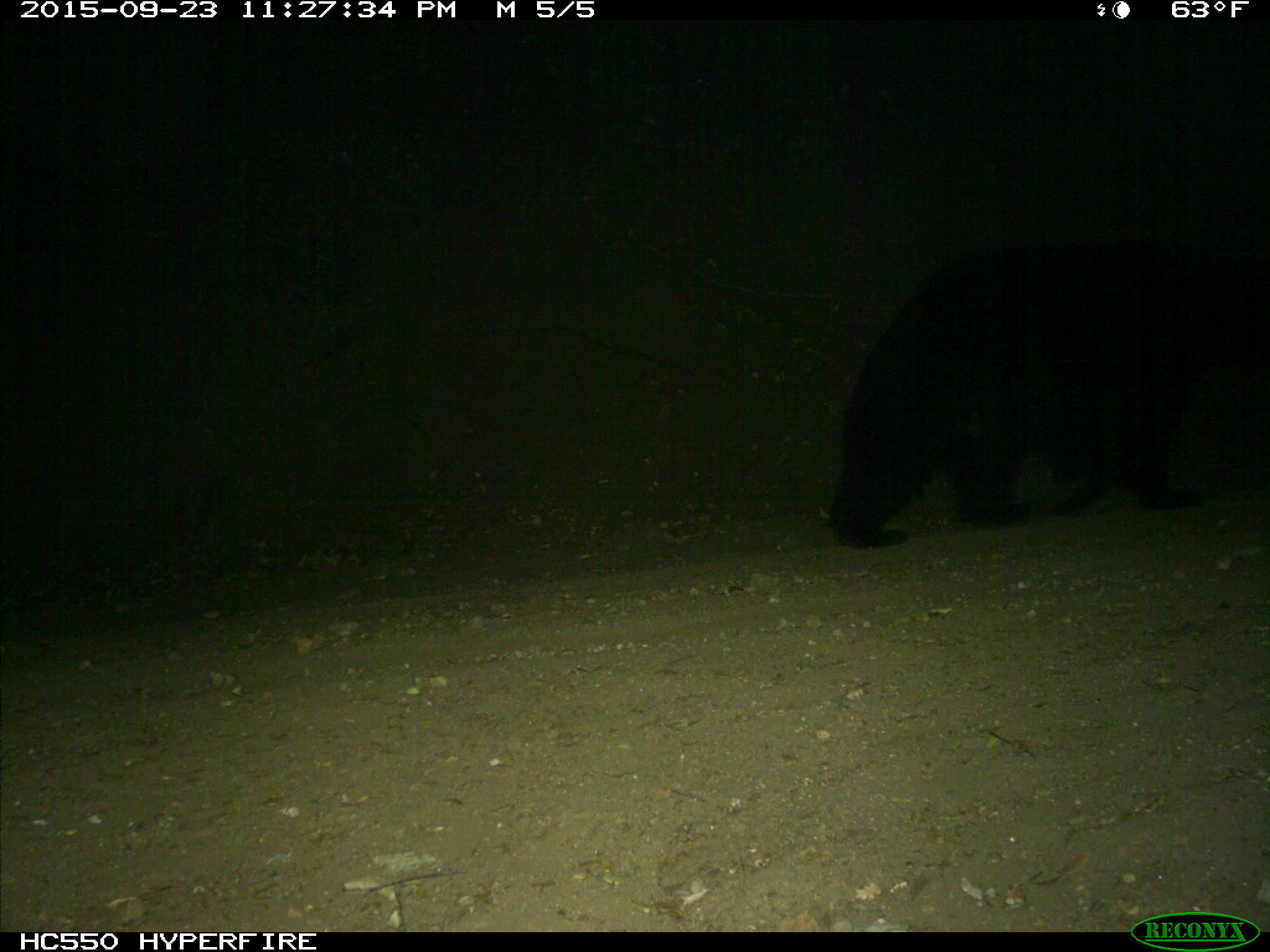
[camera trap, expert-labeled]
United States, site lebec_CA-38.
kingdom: Animalia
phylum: Chordata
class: Mammalia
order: Carnivora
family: Ursidae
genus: Ursus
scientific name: Ursus americanus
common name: american black bear